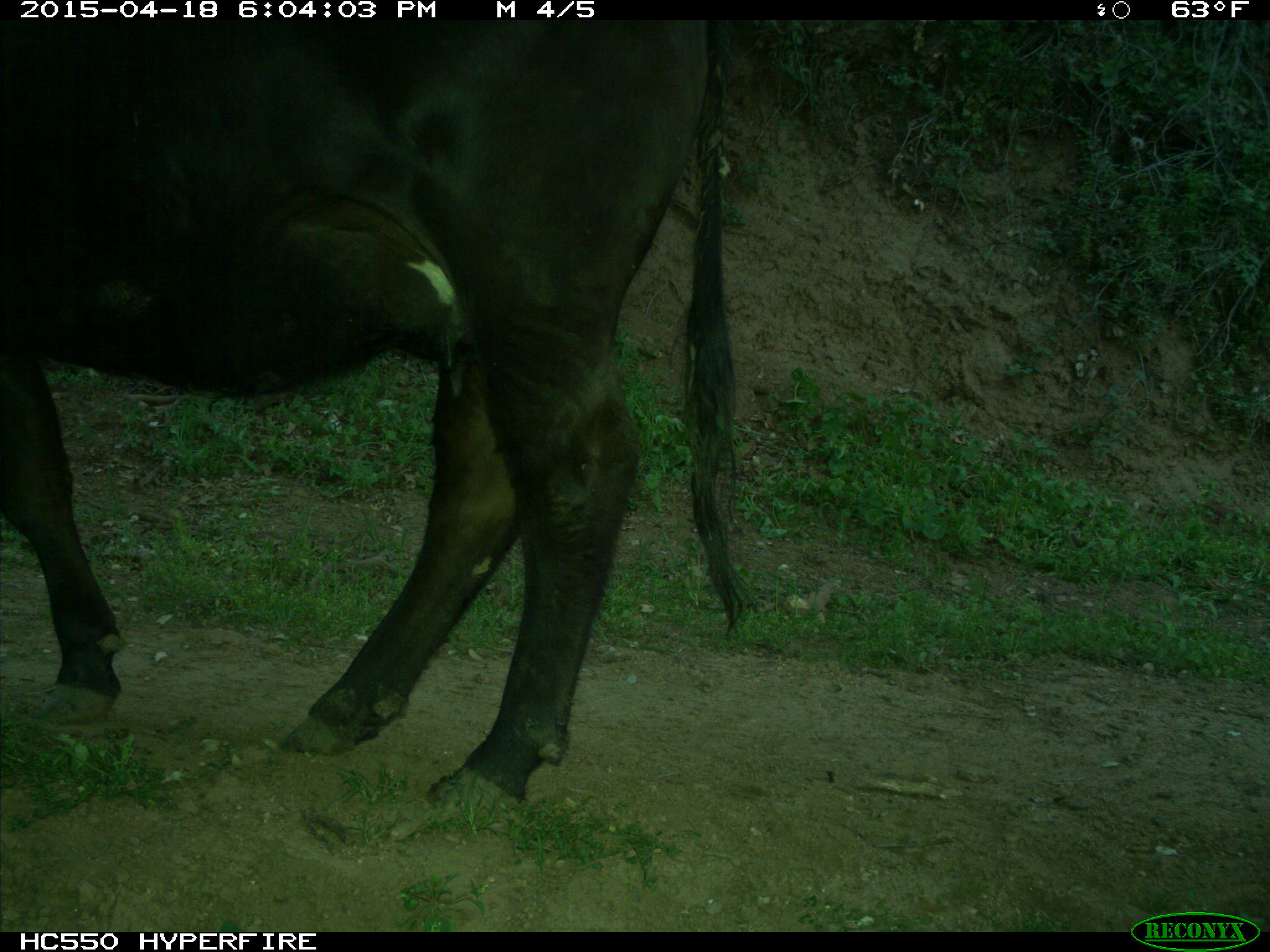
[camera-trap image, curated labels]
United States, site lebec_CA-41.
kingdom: Animalia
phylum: Chordata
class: Mammalia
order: Artiodactyla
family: Bovidae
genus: Bos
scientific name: Bos taurus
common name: domestic cow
Bos taurus (domestic cow).